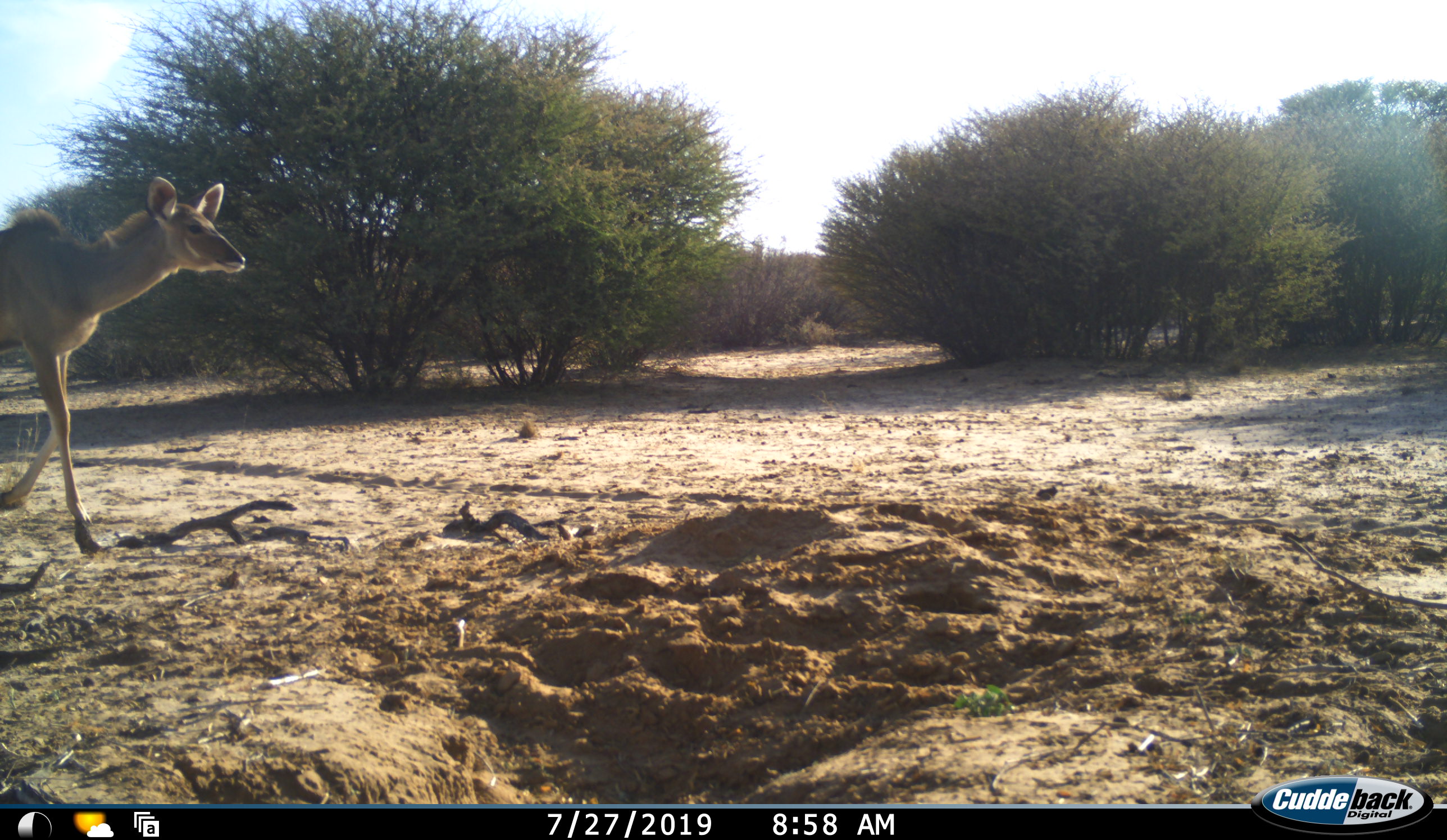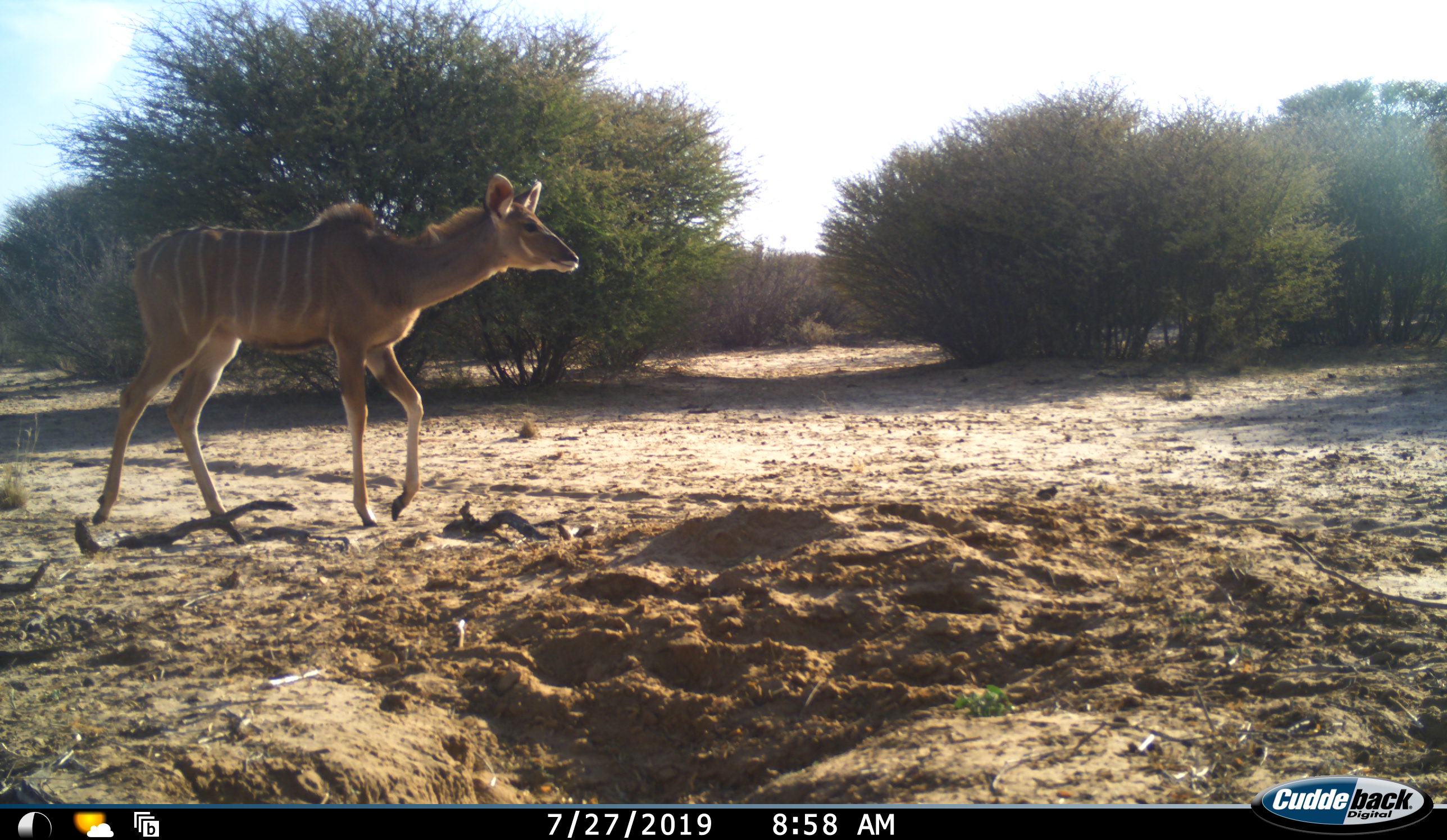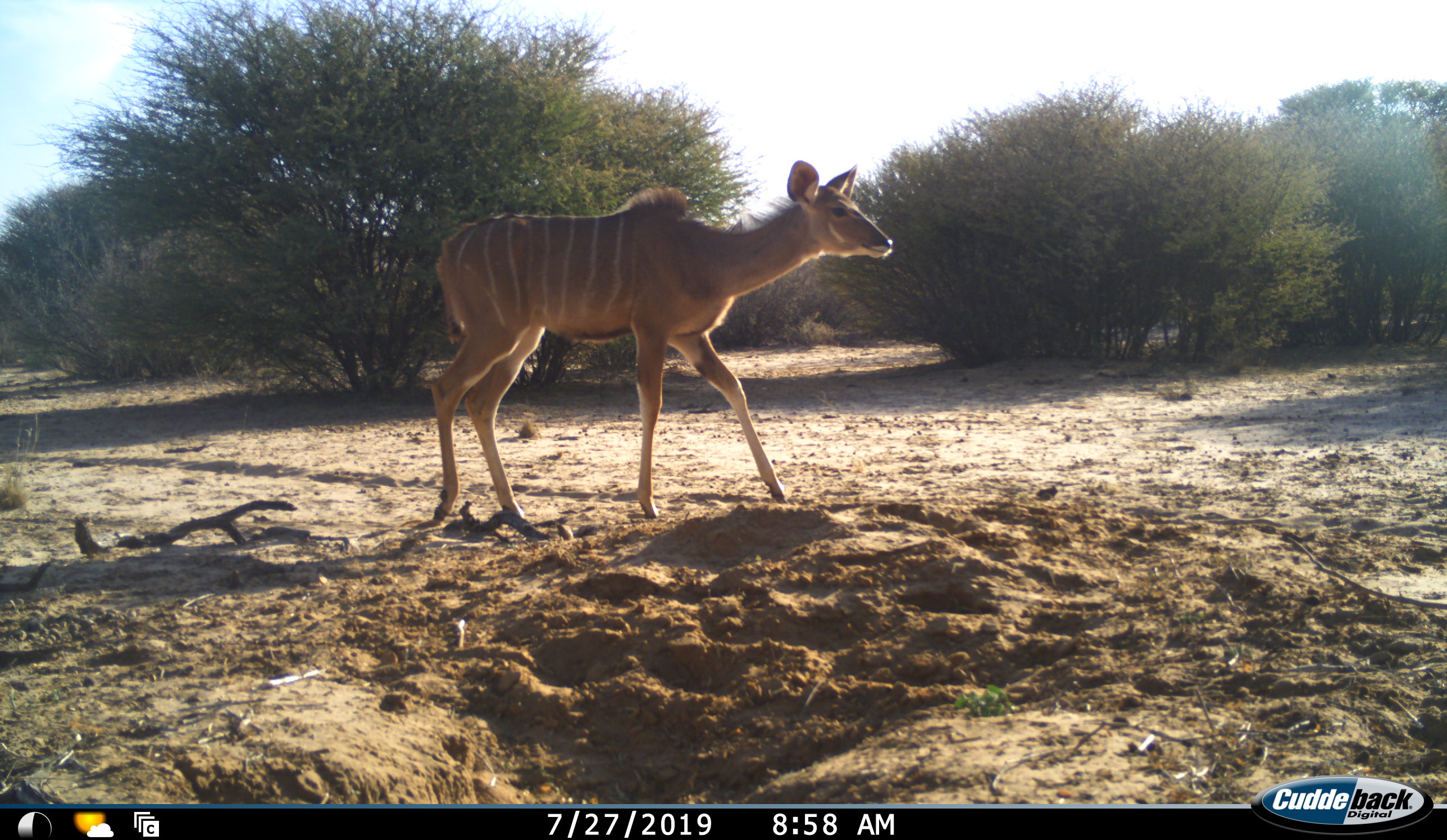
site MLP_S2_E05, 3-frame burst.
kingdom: Animalia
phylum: Chordata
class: Mammalia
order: Artiodactyla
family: Bovidae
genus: Tragelaphus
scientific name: Tragelaphus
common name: kudu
Kudu (Tragelaphus), count 1. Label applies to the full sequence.